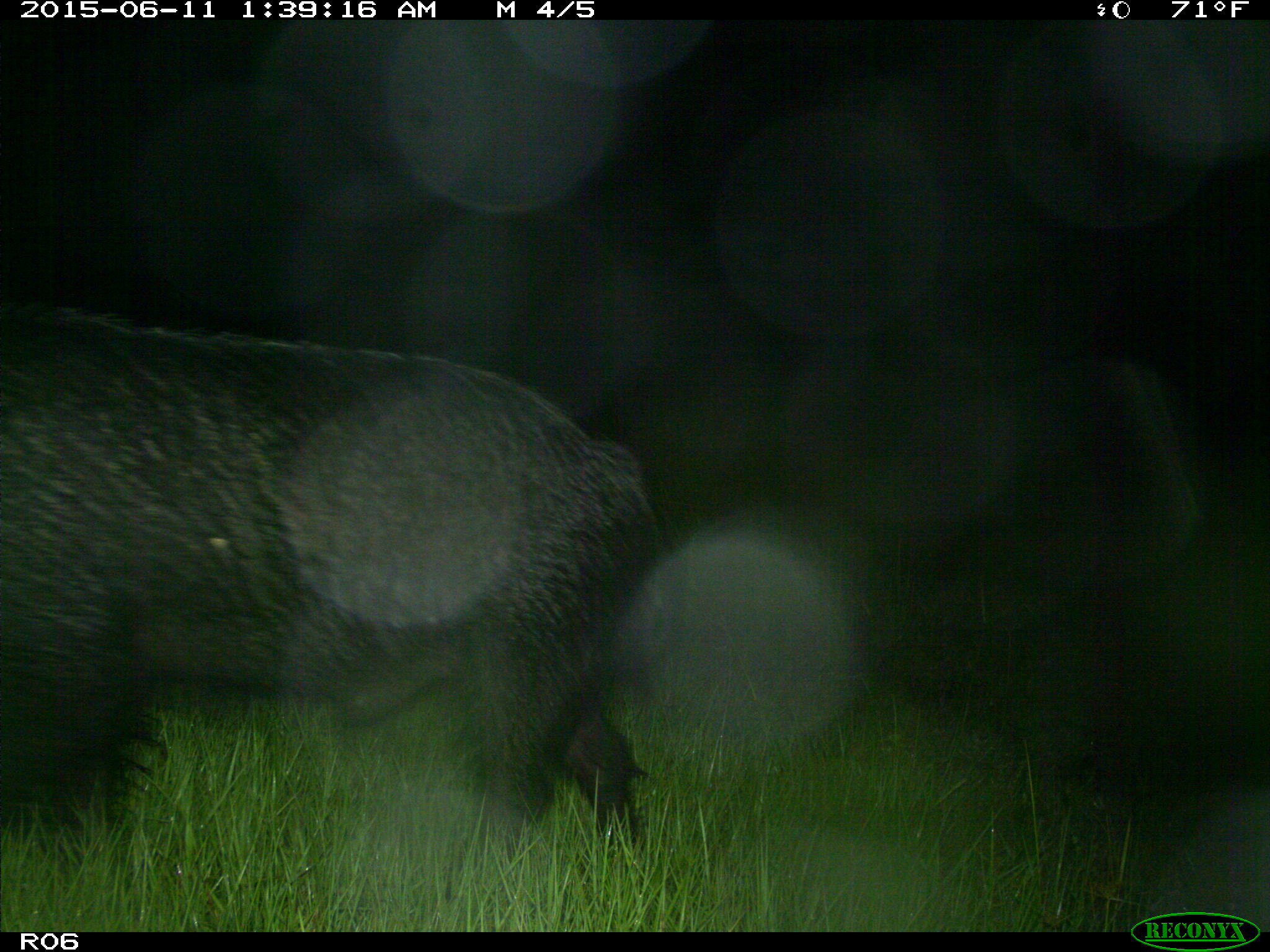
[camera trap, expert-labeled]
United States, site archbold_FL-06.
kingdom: Animalia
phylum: Chordata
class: Mammalia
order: Artiodactyla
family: Suidae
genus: Sus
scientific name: Sus scrofa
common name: wild boar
Sus scrofa (wild boar).